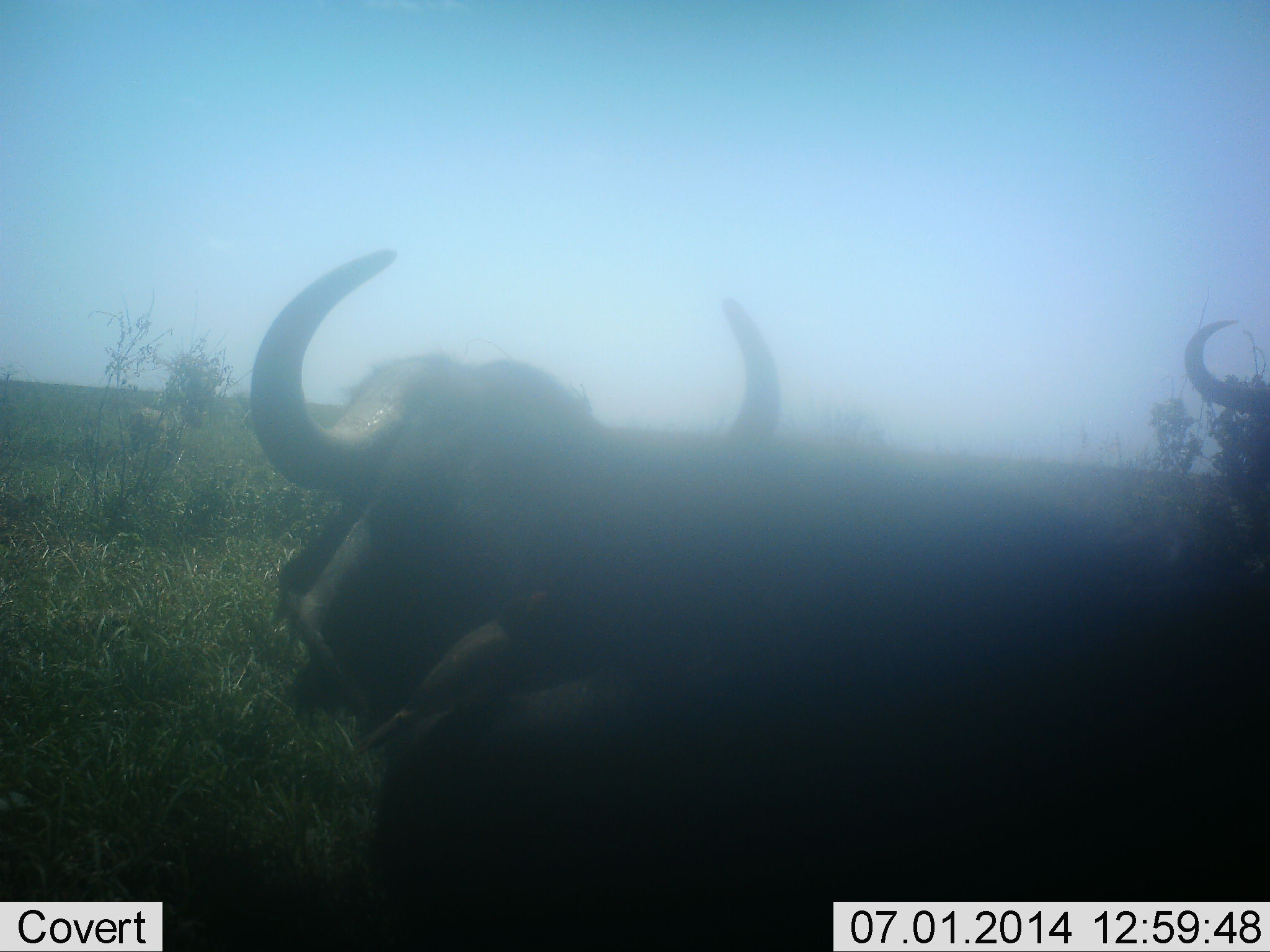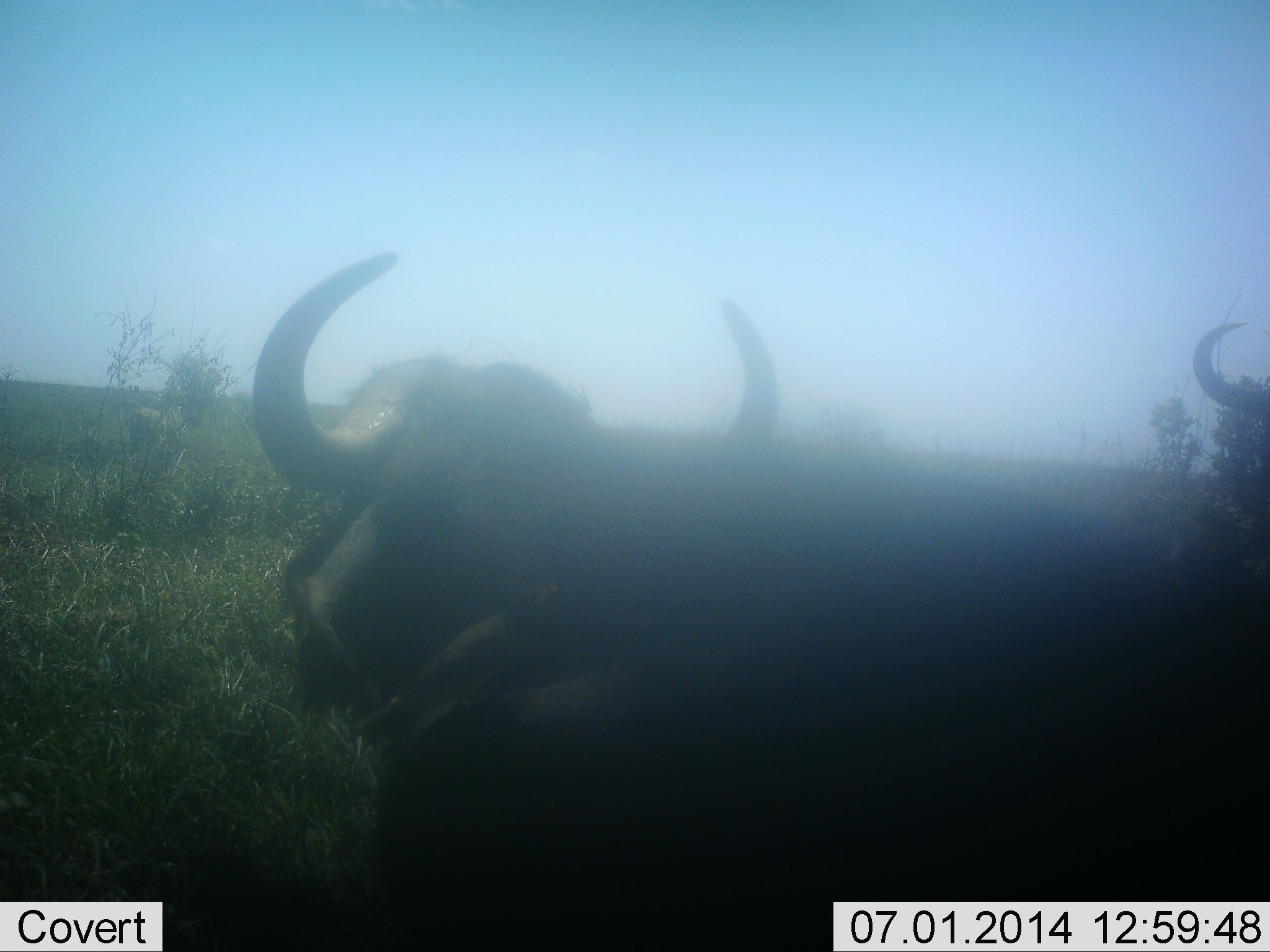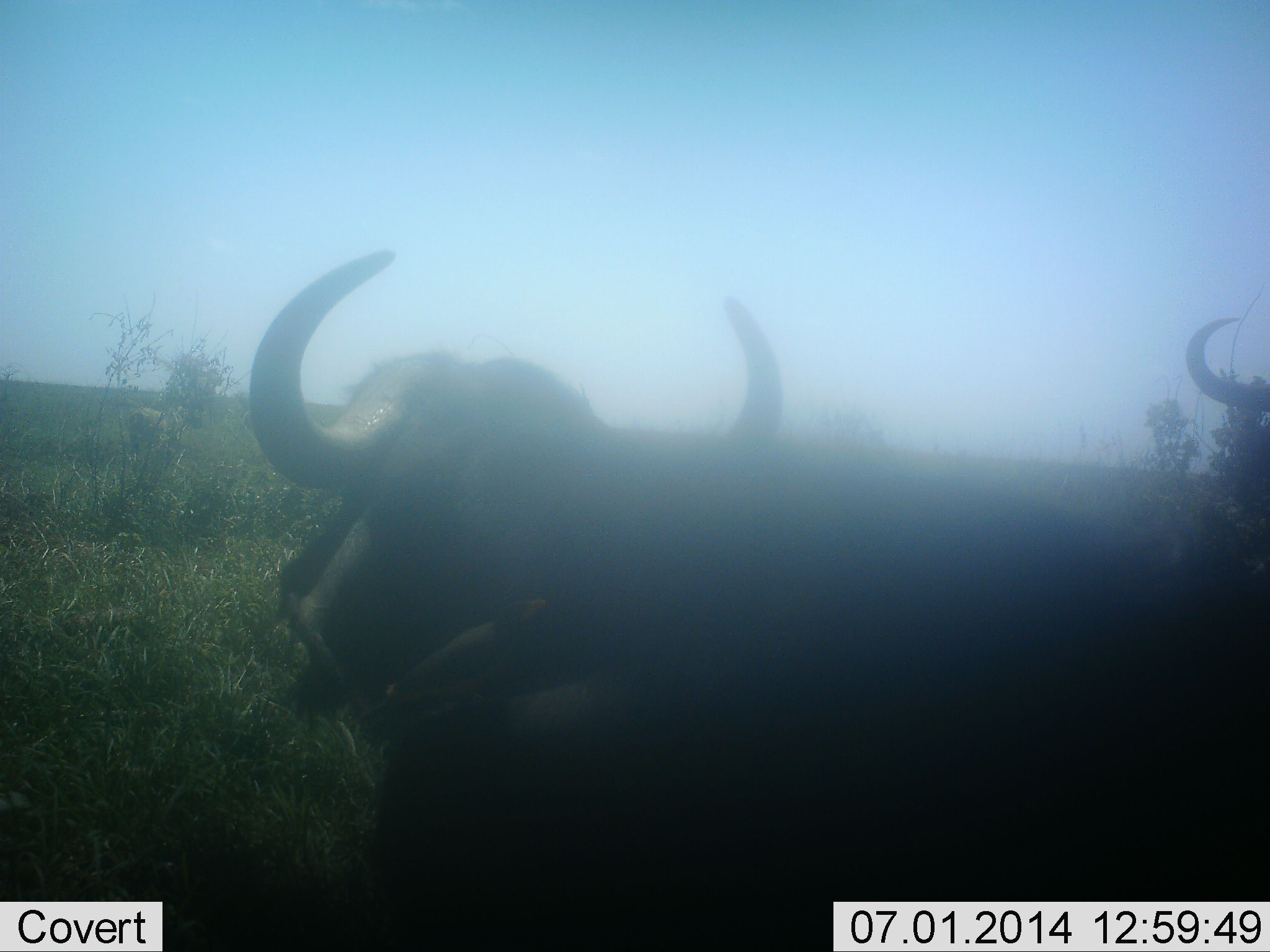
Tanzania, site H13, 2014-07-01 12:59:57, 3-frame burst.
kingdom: Animalia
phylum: Chordata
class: Mammalia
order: Artiodactyla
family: Bovidae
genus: Syncerus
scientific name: Syncerus caffer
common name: cape buffalo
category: buffalo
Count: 2.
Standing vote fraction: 50%.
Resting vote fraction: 70%.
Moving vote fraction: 0%.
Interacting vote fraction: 0%.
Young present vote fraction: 0%.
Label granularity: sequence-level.